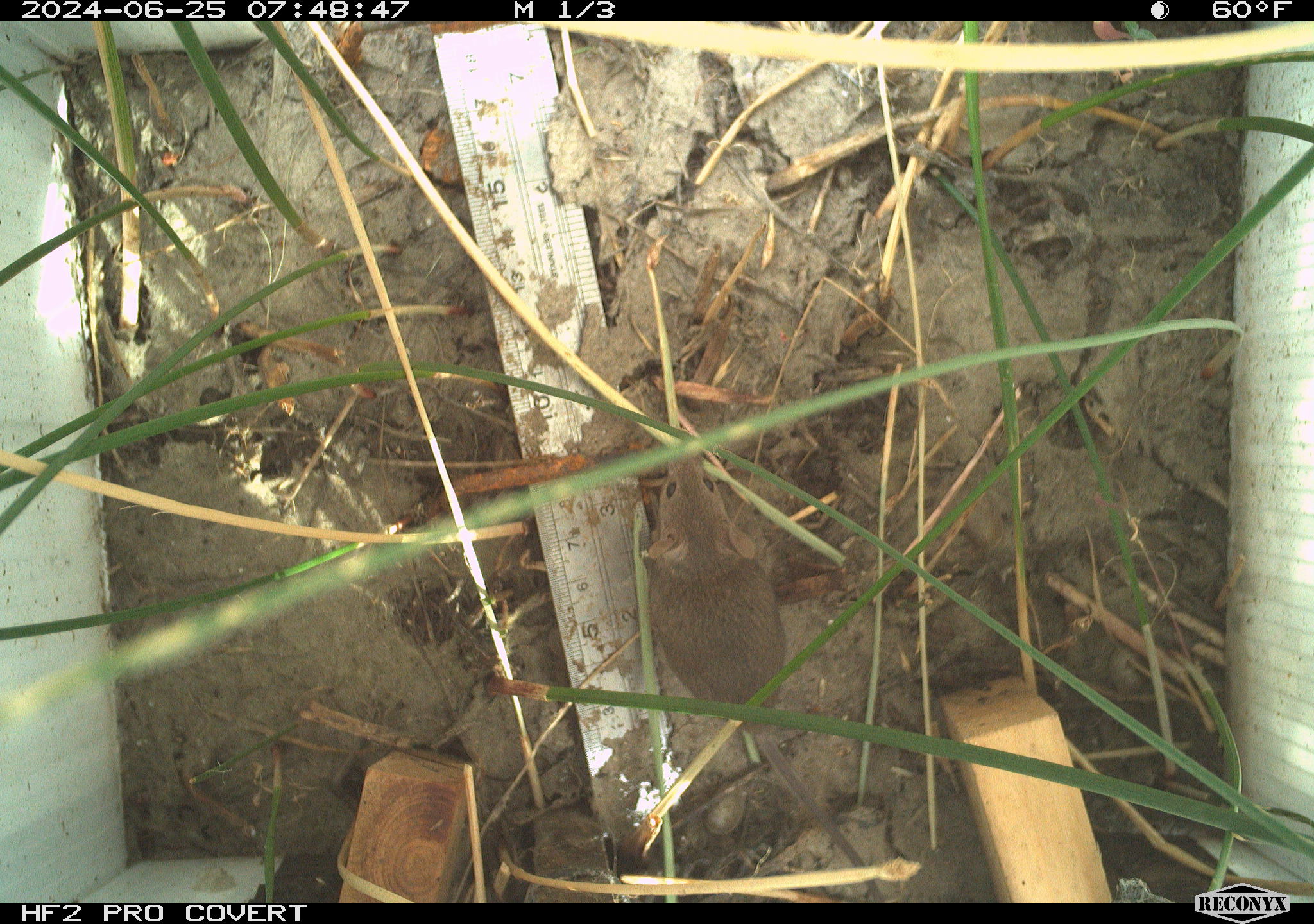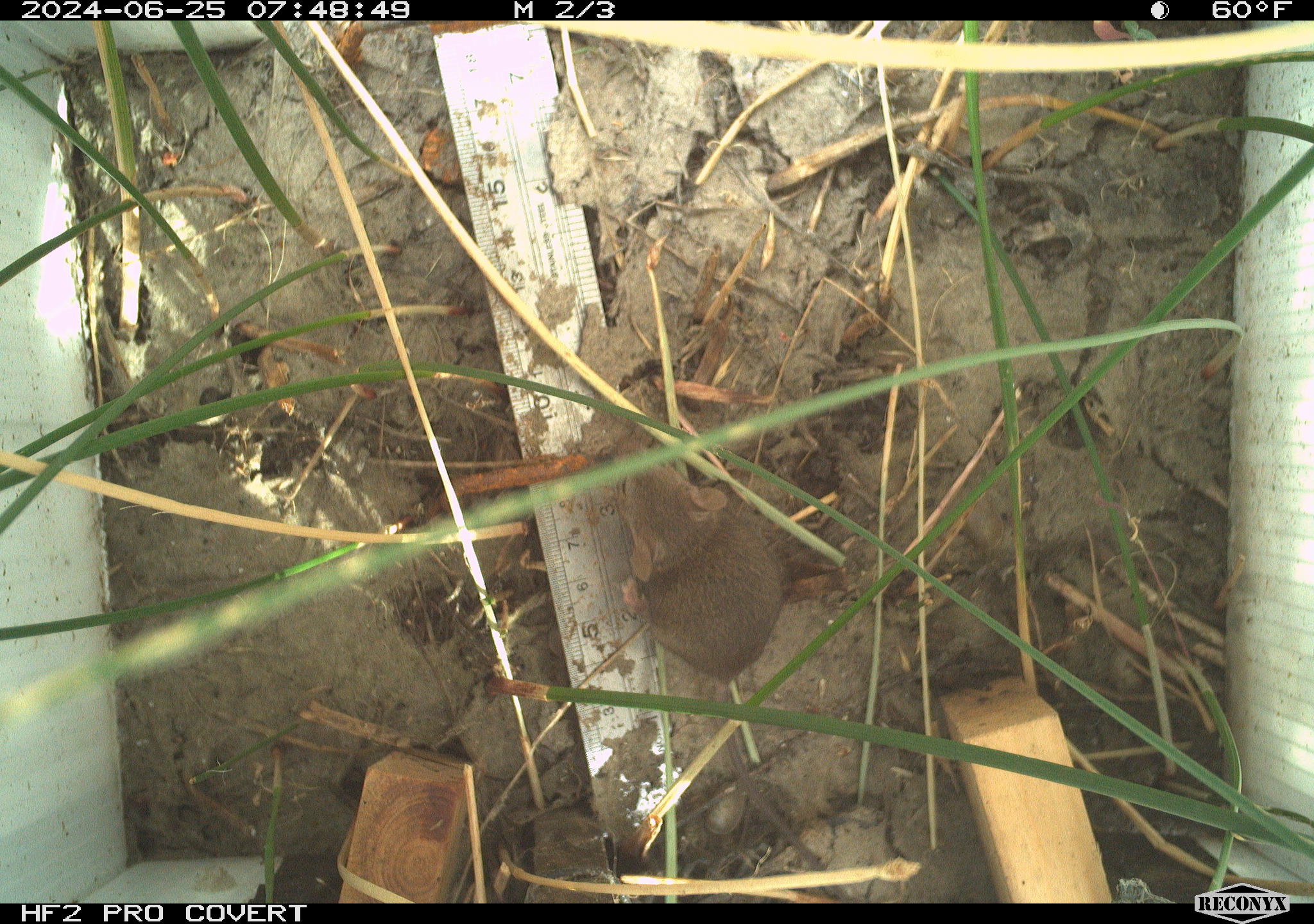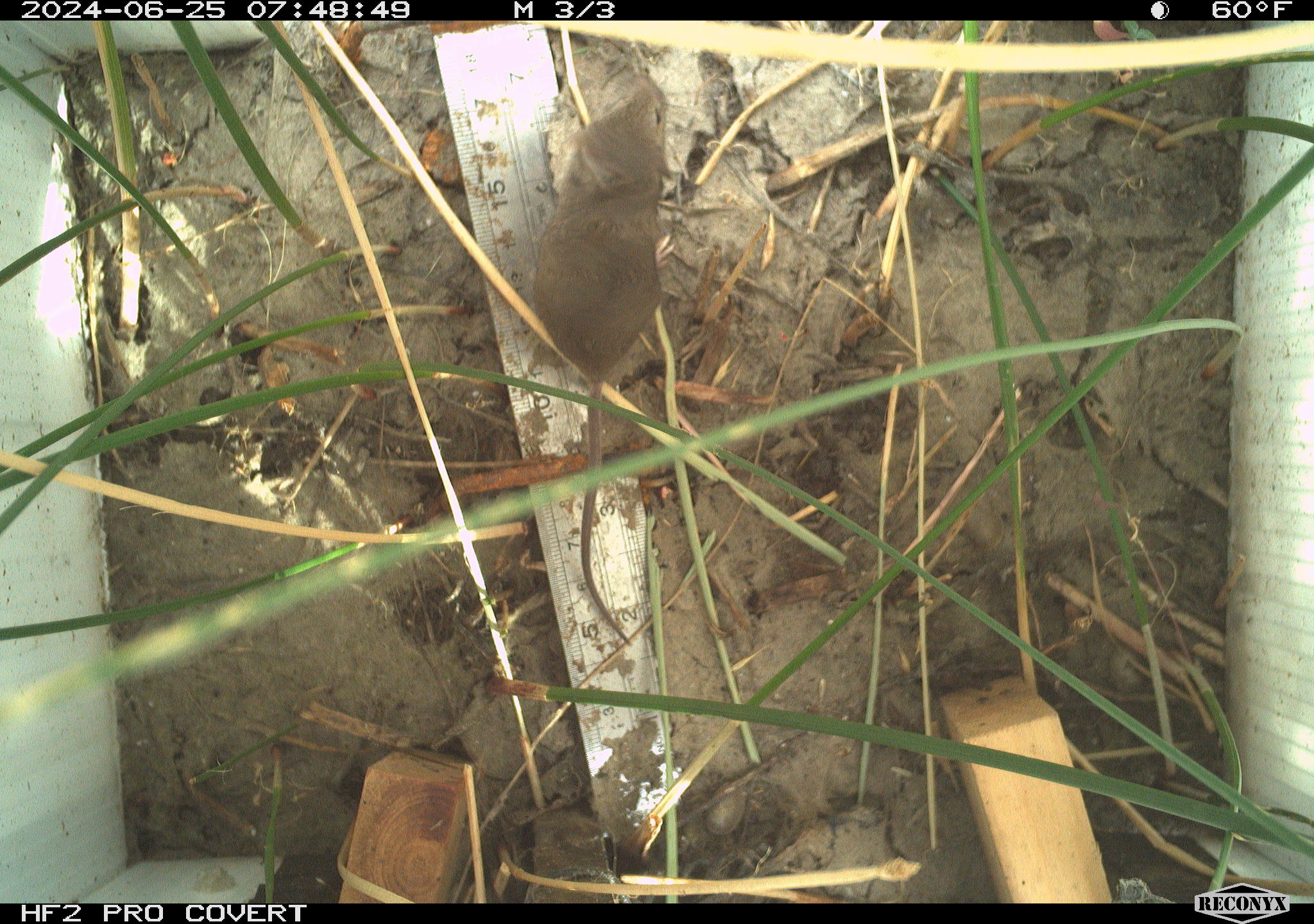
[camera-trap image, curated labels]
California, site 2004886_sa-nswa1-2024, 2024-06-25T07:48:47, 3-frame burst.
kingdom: Animalia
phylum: Chordata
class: Mammalia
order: Rodentia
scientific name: Rodentia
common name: rodent